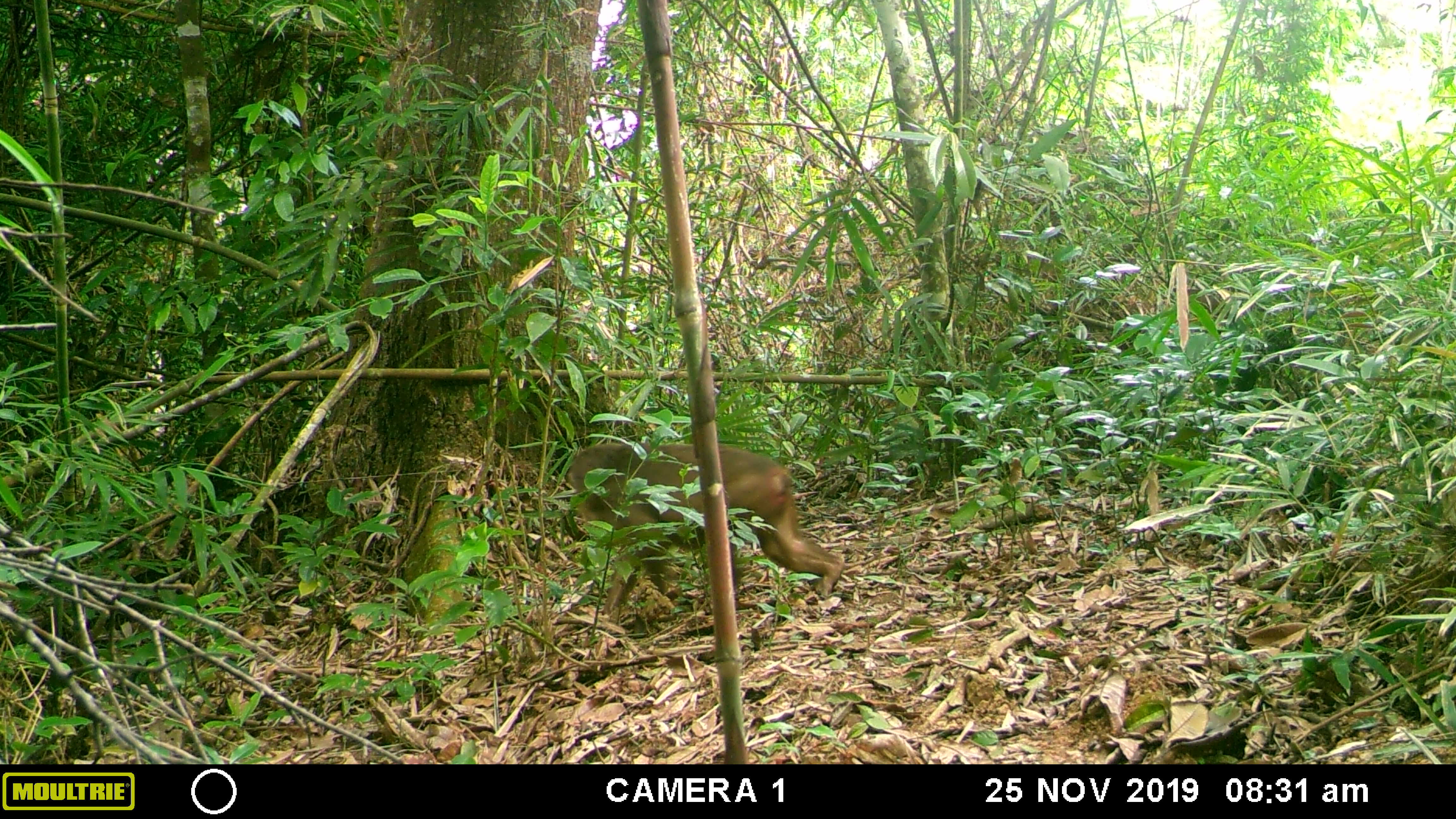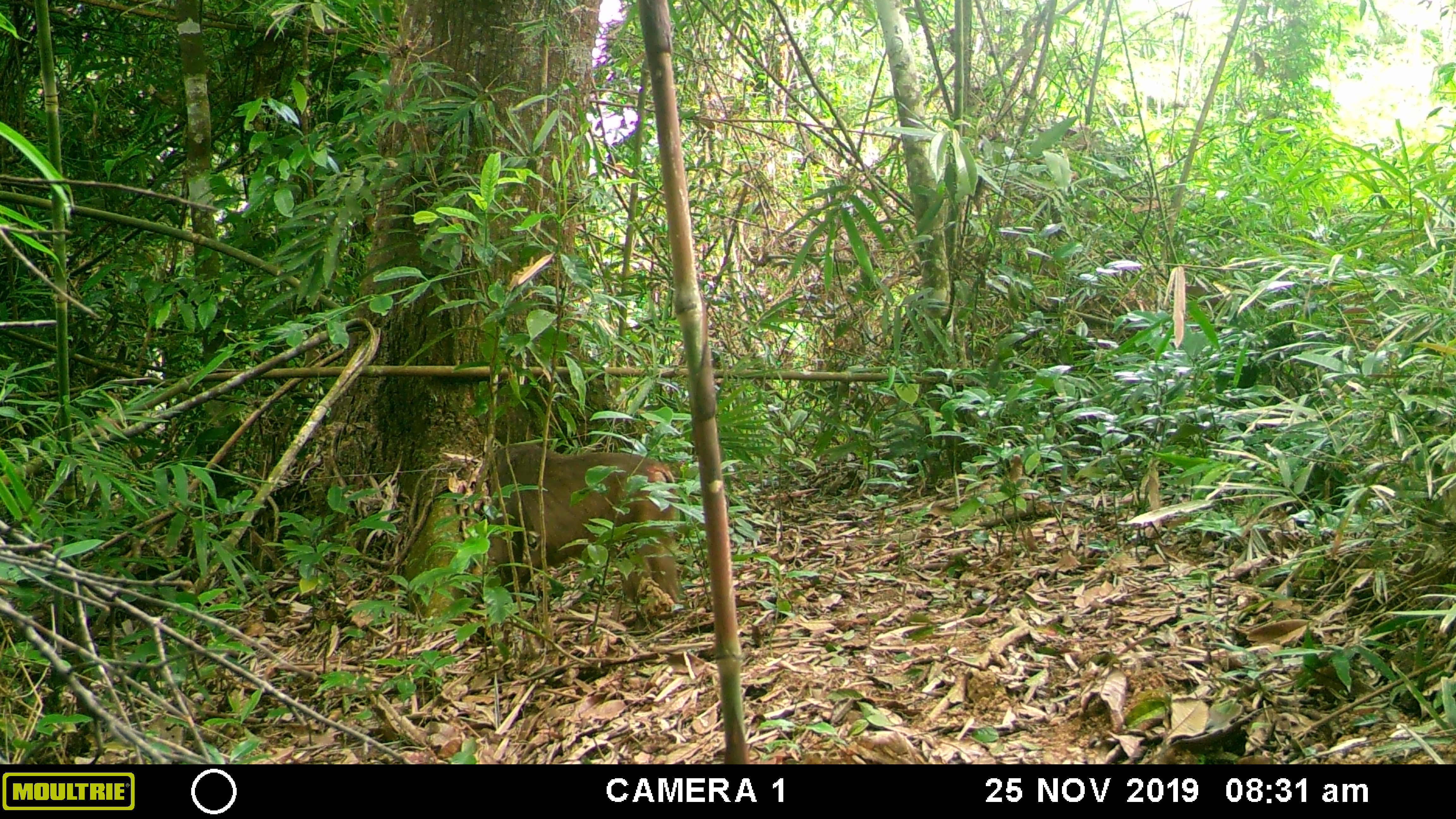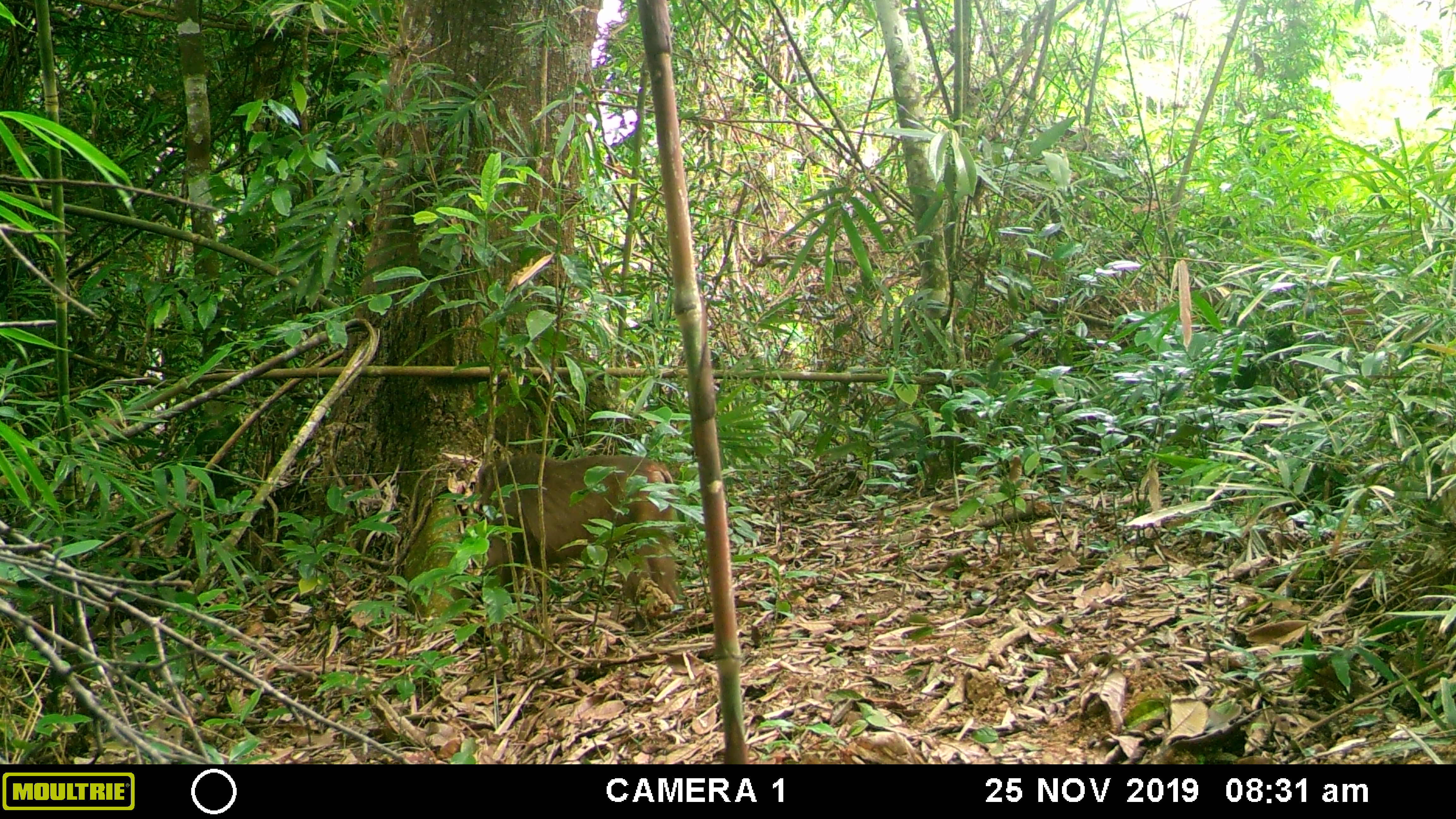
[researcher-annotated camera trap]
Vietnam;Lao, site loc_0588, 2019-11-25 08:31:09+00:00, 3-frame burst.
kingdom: Animalia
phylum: Chordata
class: Mammalia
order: Primates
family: Cercopithecidae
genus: Macaca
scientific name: Macaca arctoides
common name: stump-tailed macaque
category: stump tailed macaque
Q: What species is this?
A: Stump tailed macaque (stump-tailed macaque) (Macaca arctoides).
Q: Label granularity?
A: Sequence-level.